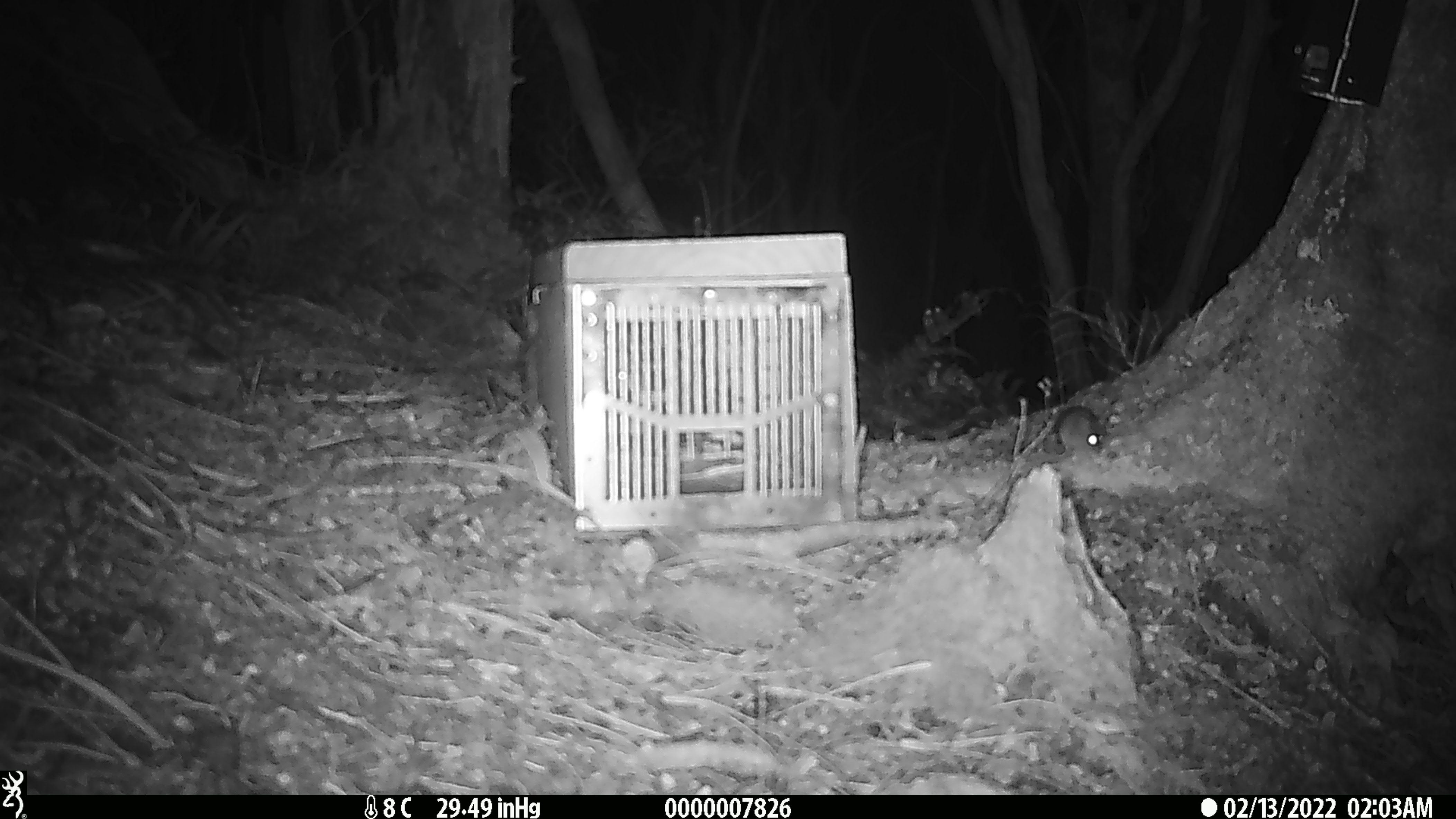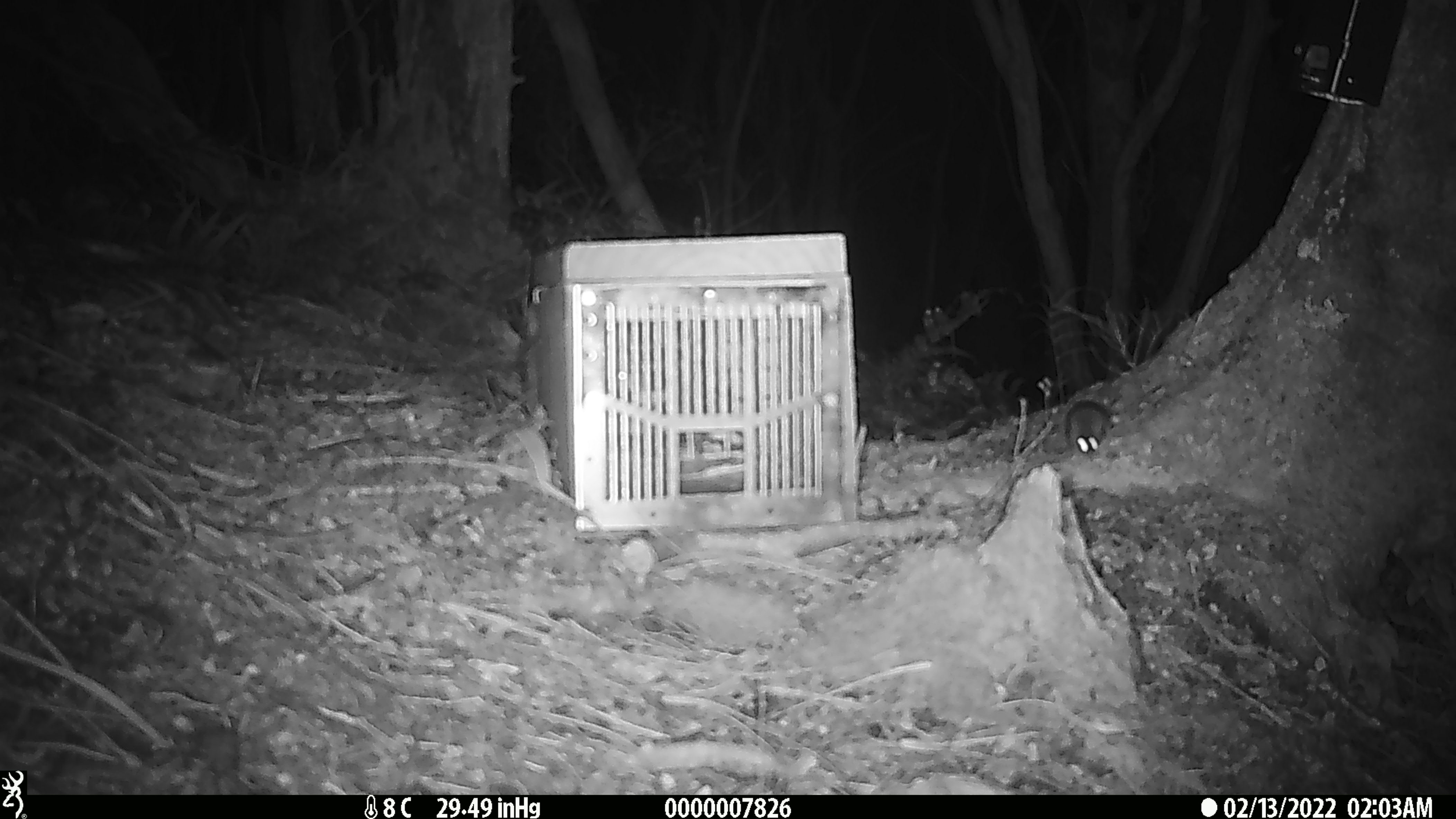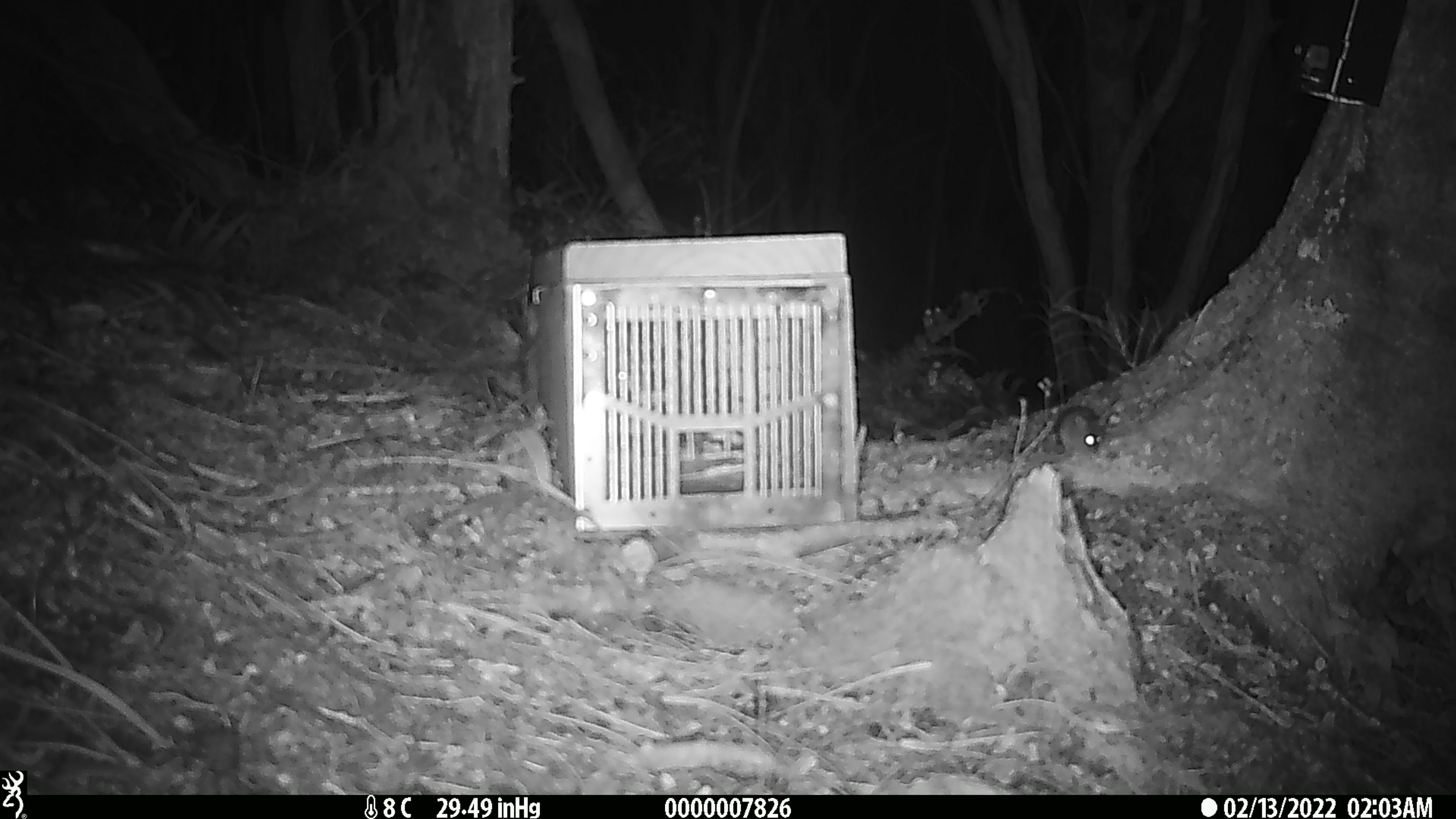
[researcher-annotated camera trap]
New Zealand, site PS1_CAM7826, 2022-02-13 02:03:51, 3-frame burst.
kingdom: Animalia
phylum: Chordata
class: Mammalia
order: Rodentia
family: Muridae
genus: Mus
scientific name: Mus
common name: mouse